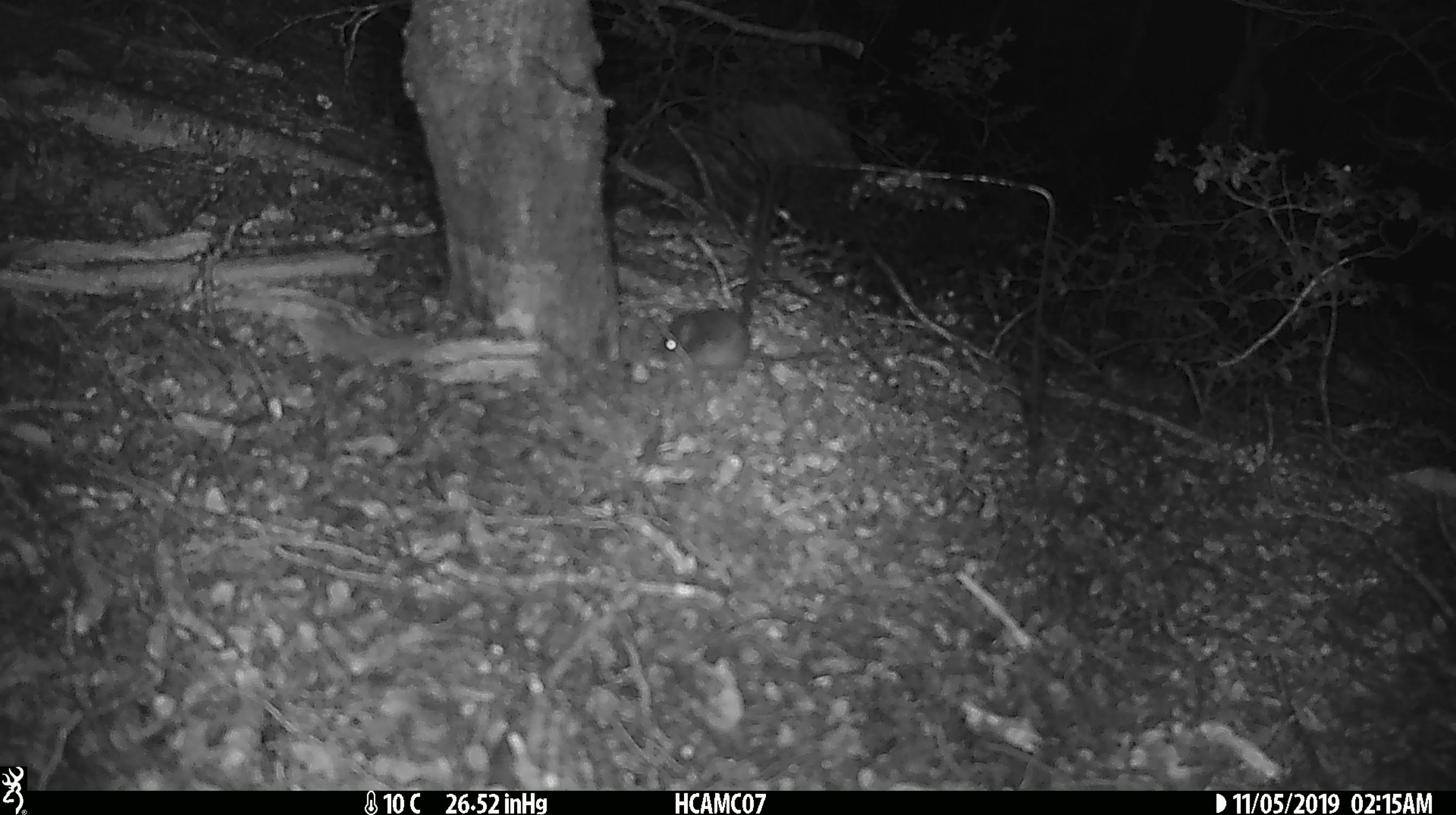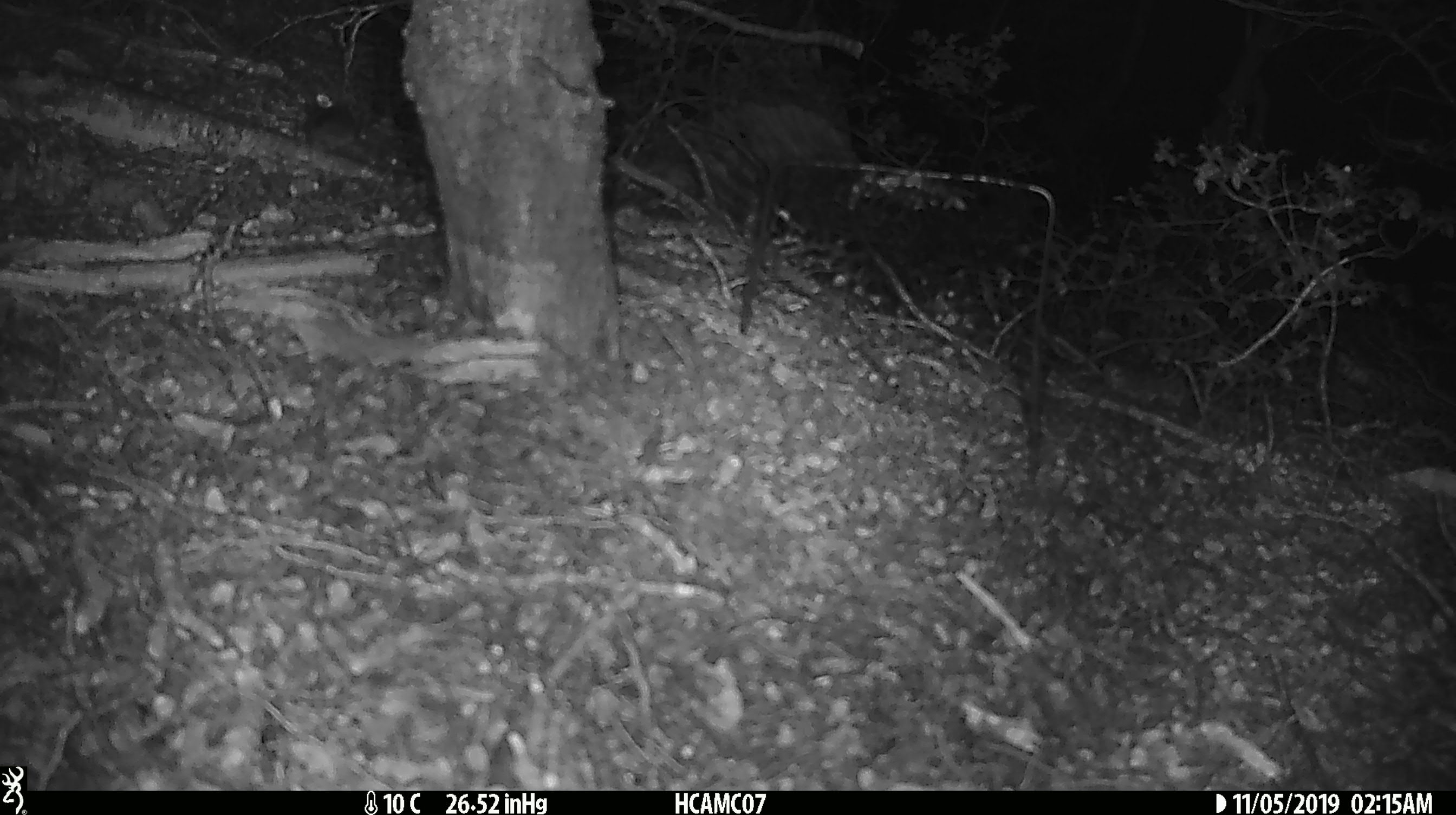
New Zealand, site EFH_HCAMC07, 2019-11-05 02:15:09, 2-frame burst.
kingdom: Animalia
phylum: Chordata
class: Mammalia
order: Rodentia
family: Muridae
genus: Mus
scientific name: Mus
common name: mouse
Mouse (Mus).